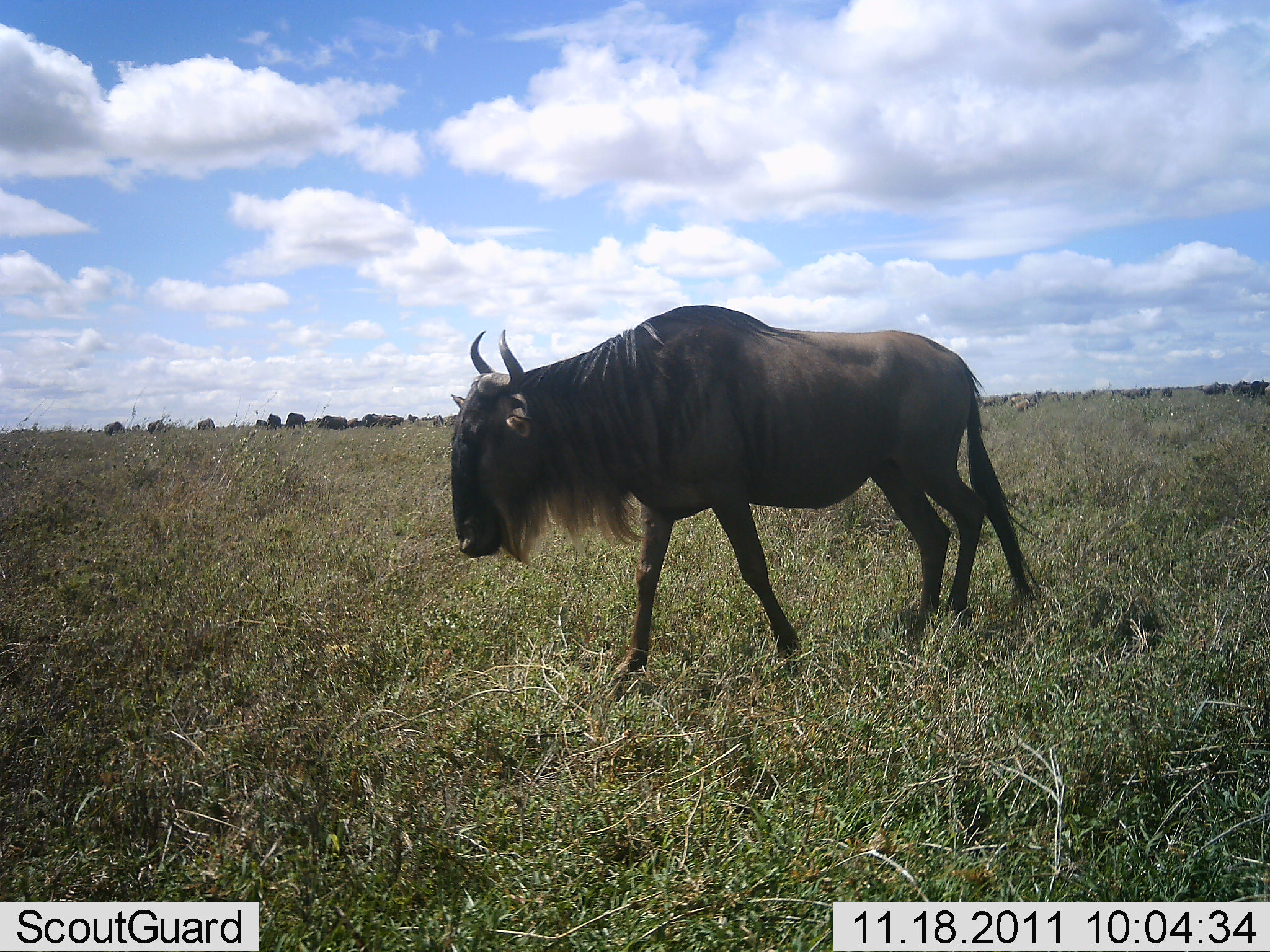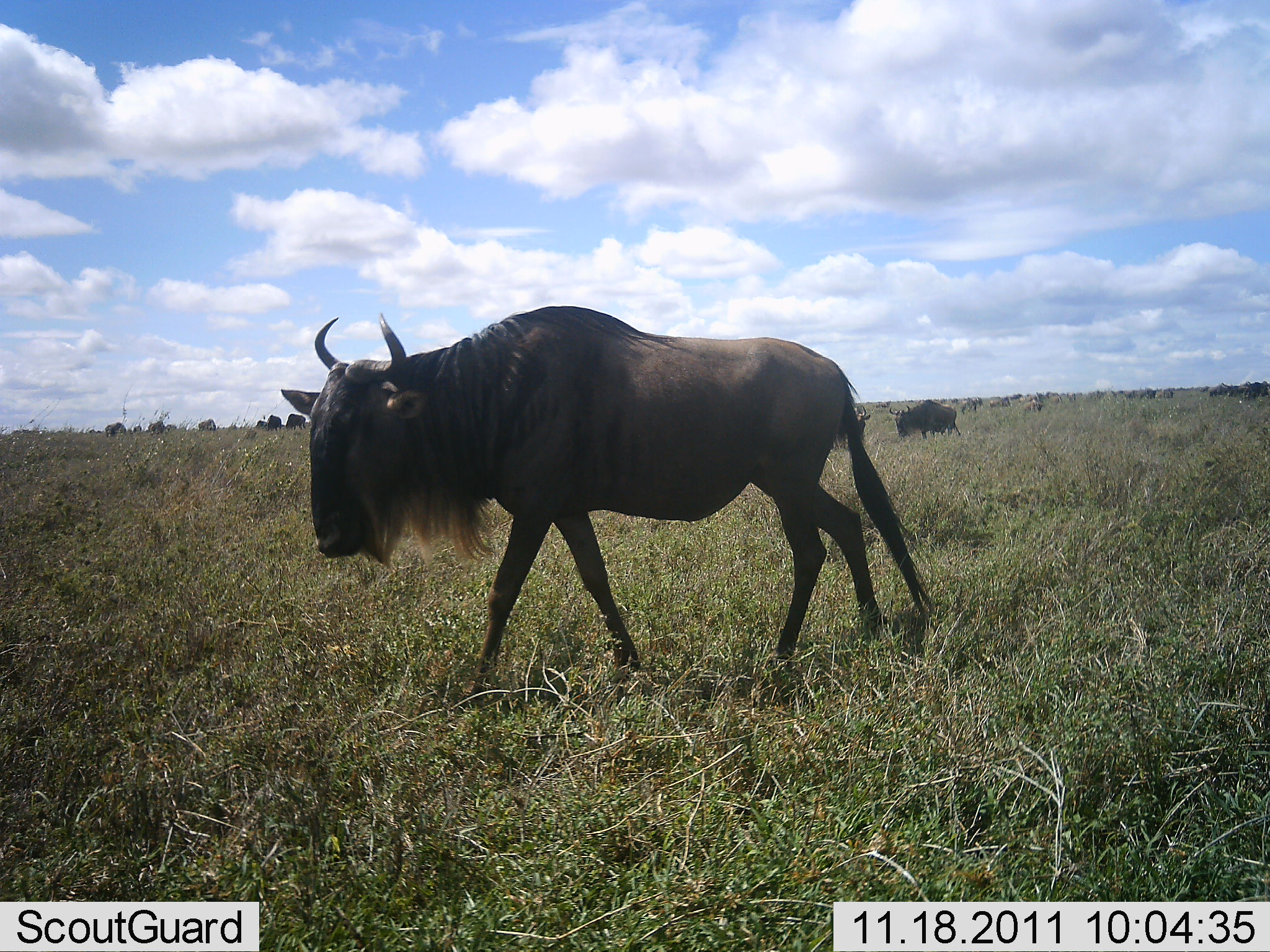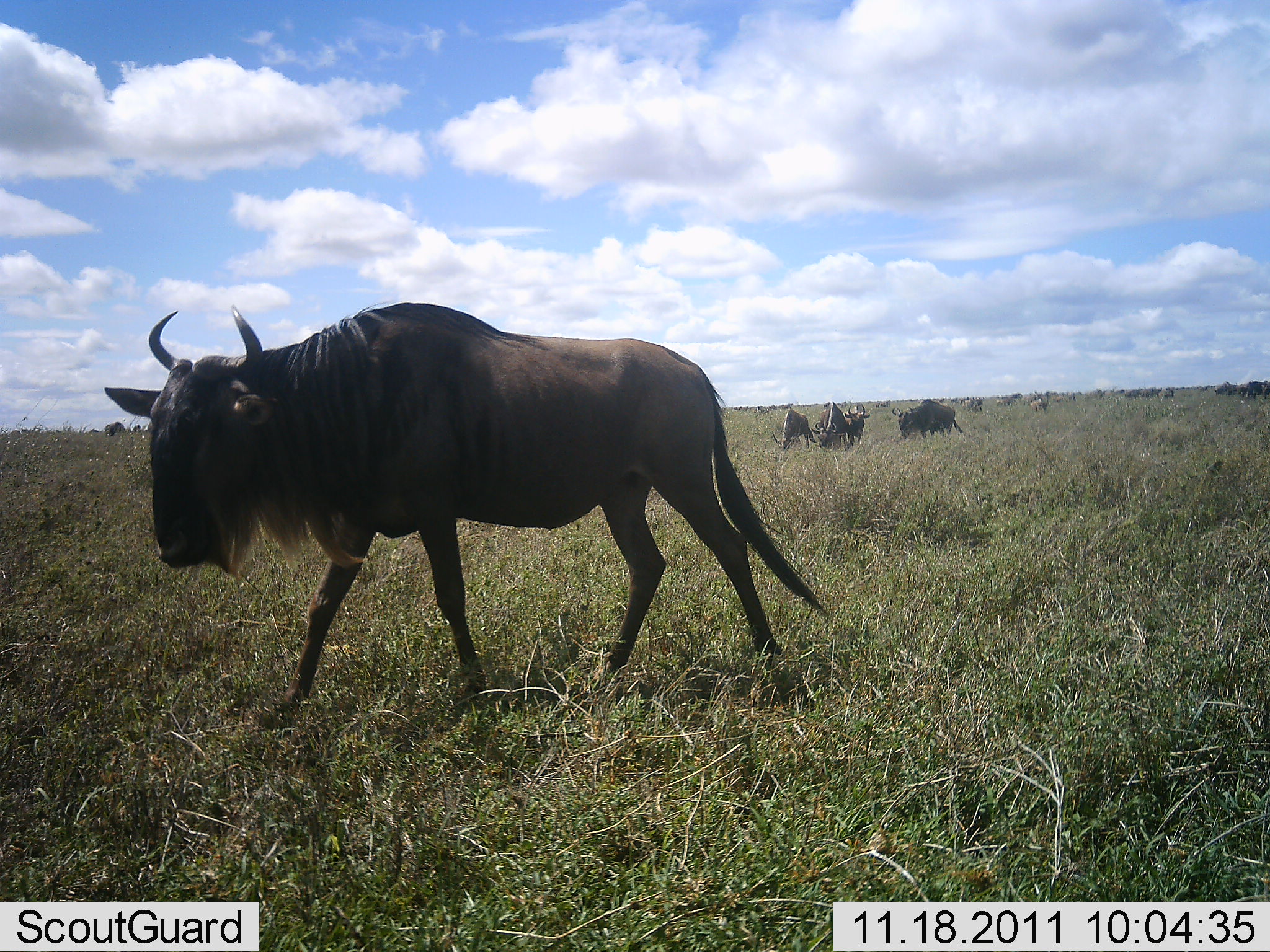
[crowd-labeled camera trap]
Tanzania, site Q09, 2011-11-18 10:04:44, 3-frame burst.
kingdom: Animalia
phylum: Chordata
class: Mammalia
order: Artiodactyla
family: Bovidae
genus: Connochaetes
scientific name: Connochaetes taurinus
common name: blue wildebeest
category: wildebeest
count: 11-50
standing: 40%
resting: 0%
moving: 80%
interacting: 0%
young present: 0%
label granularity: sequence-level